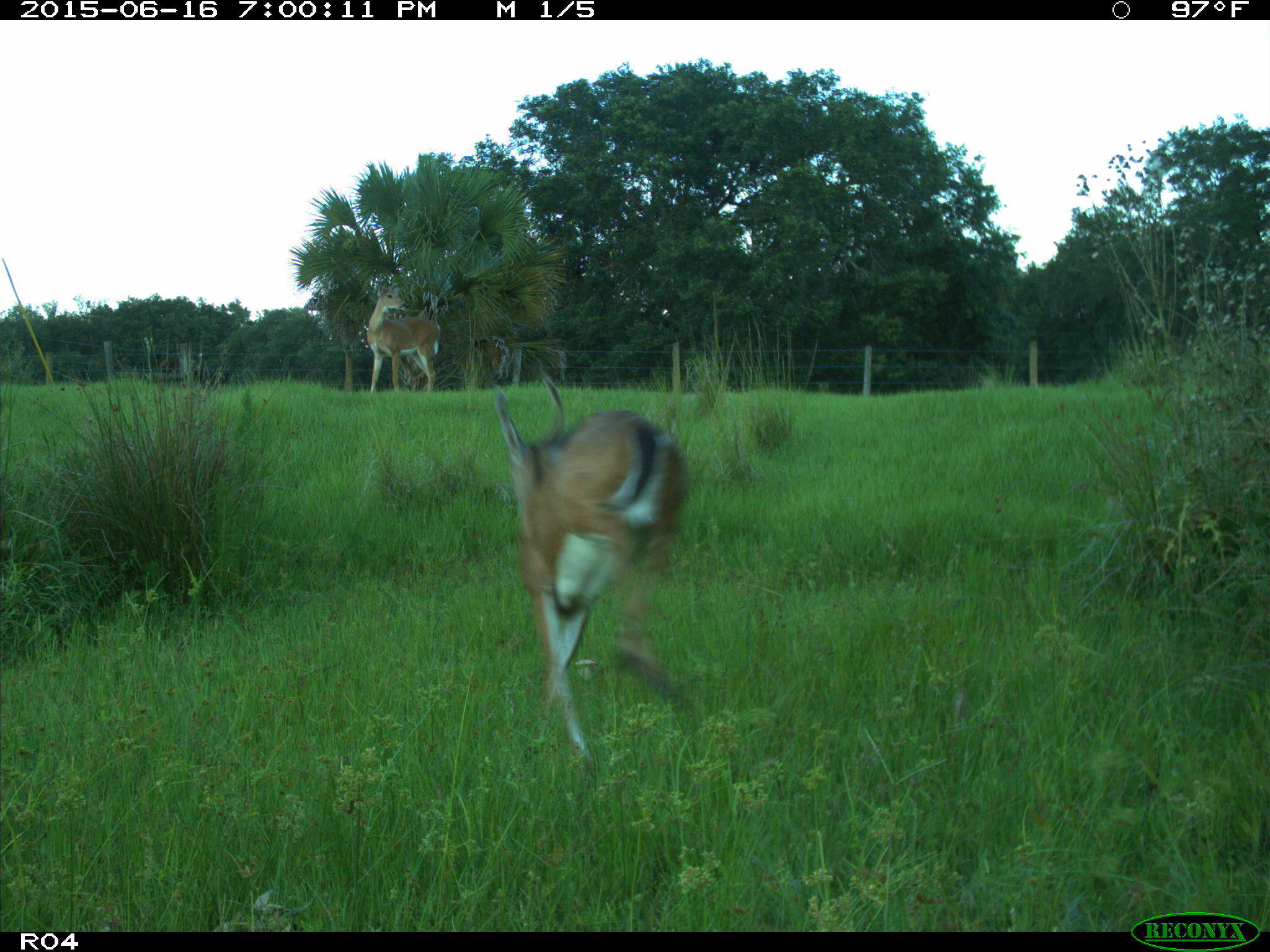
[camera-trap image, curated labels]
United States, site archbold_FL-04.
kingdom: Animalia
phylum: Chordata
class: Mammalia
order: Artiodactyla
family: Cervidae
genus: Odocoileus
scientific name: Odocoileus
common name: deer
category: unidentified deer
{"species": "unidentified deer (deer) (Odocoileus)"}